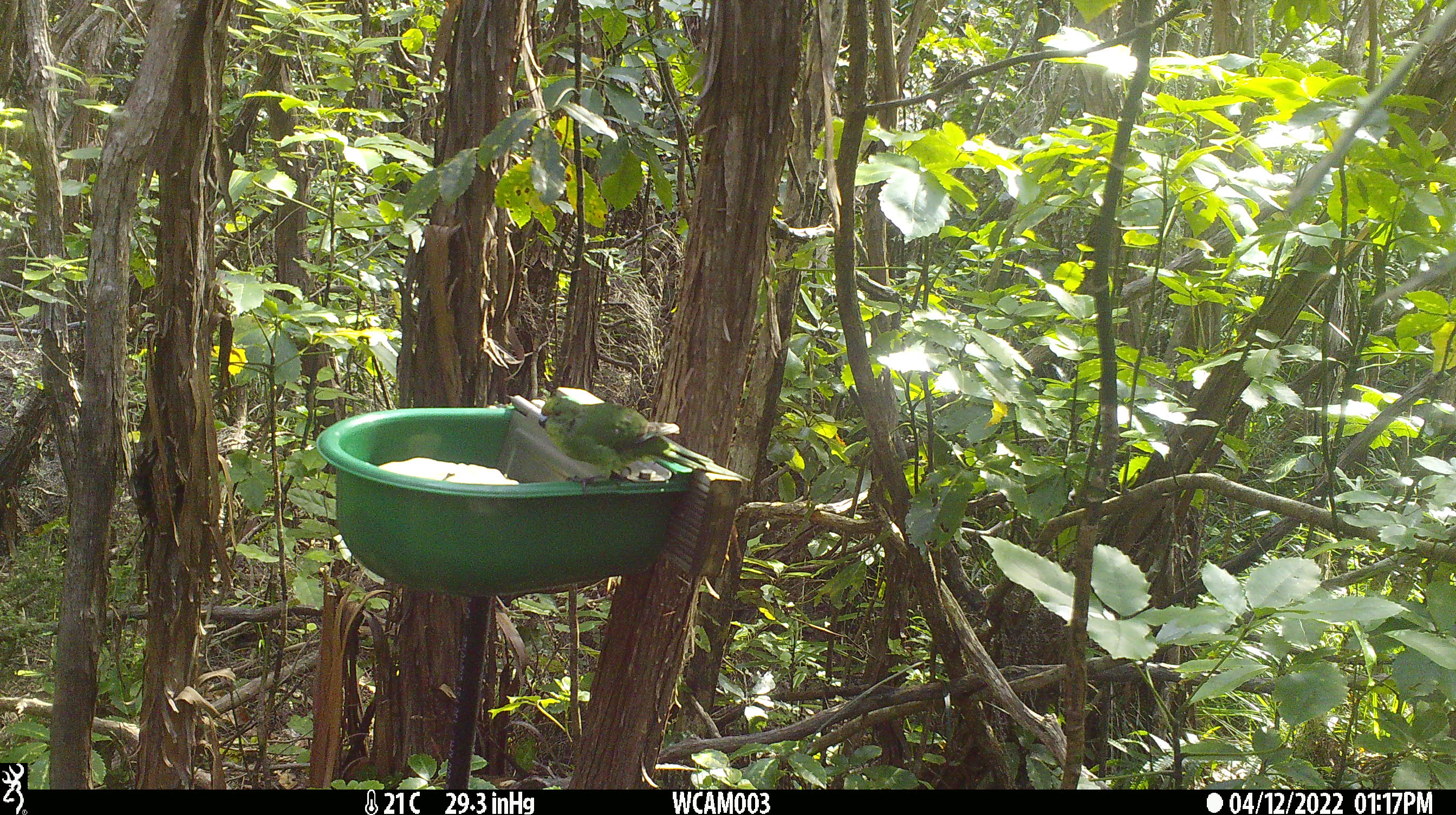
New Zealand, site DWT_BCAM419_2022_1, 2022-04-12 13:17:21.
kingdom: Animalia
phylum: Chordata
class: Aves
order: Psittaciformes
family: Psittaculidae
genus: Cyanoramphus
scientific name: Cyanoramphus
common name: parakeet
Parakeet (Cyanoramphus).